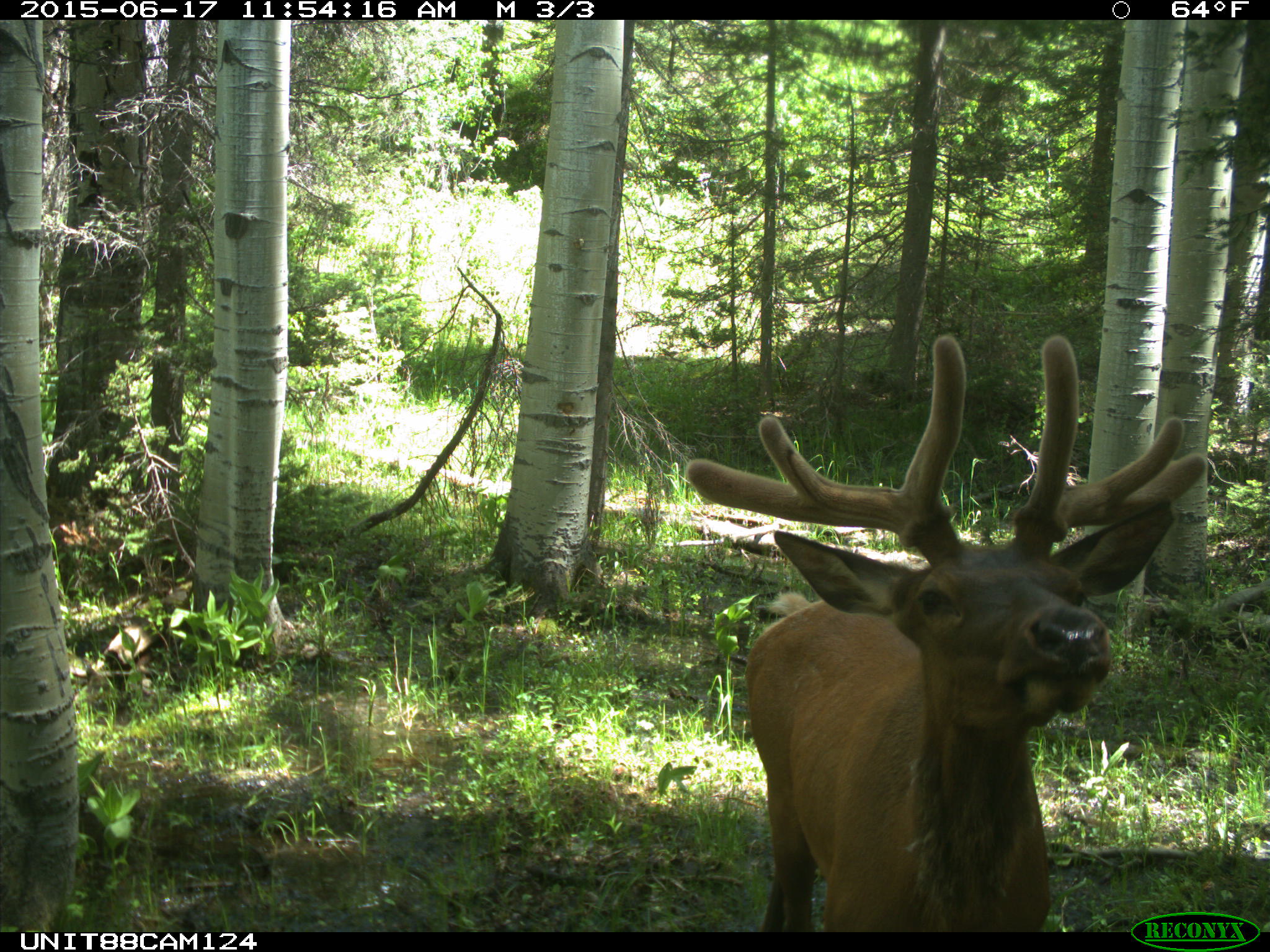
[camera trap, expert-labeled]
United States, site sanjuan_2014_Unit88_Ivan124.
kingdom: Animalia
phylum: Chordata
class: Mammalia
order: Artiodactyla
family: Cervidae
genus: Cervus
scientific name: Cervus elaphus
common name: red deer